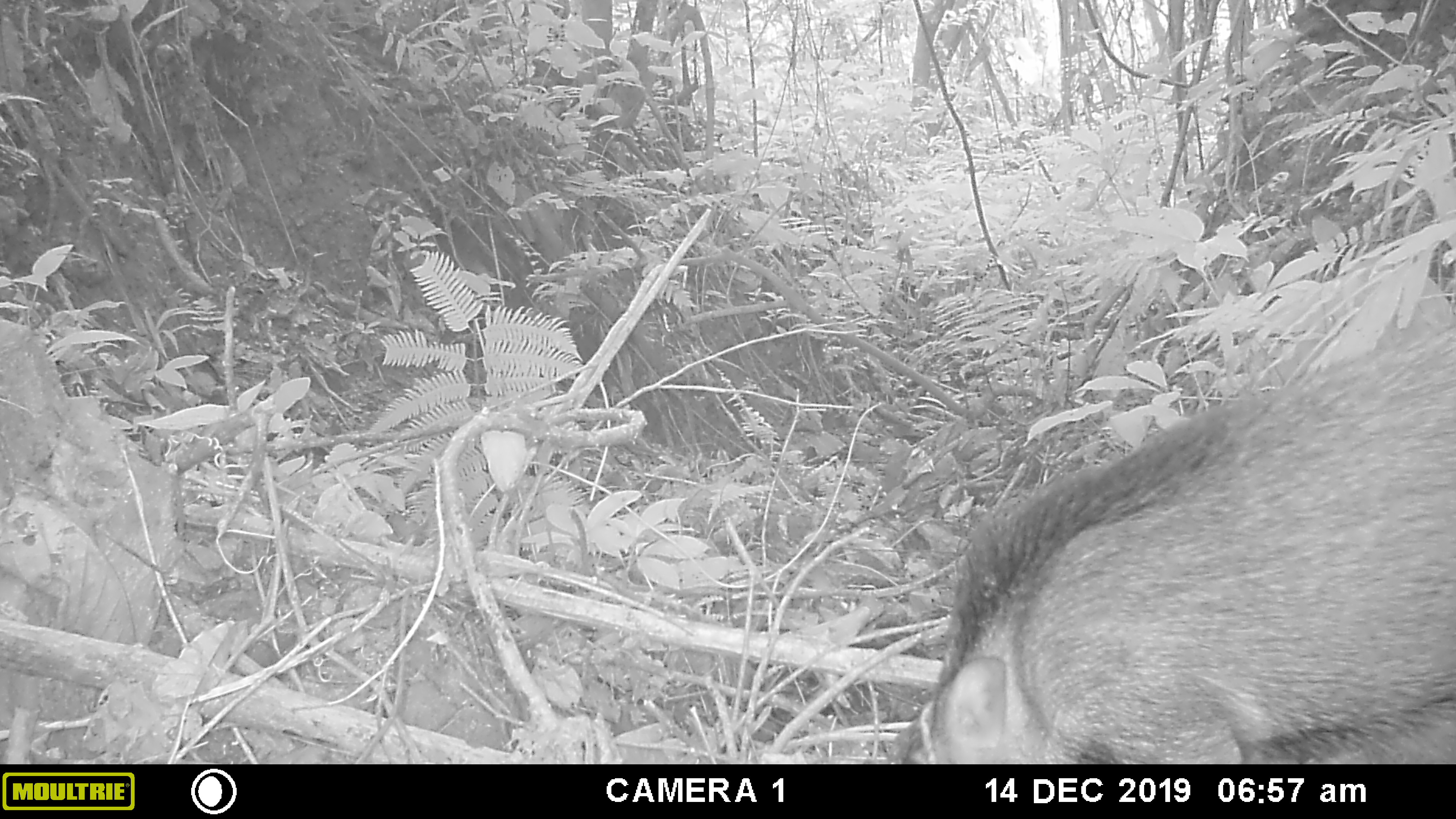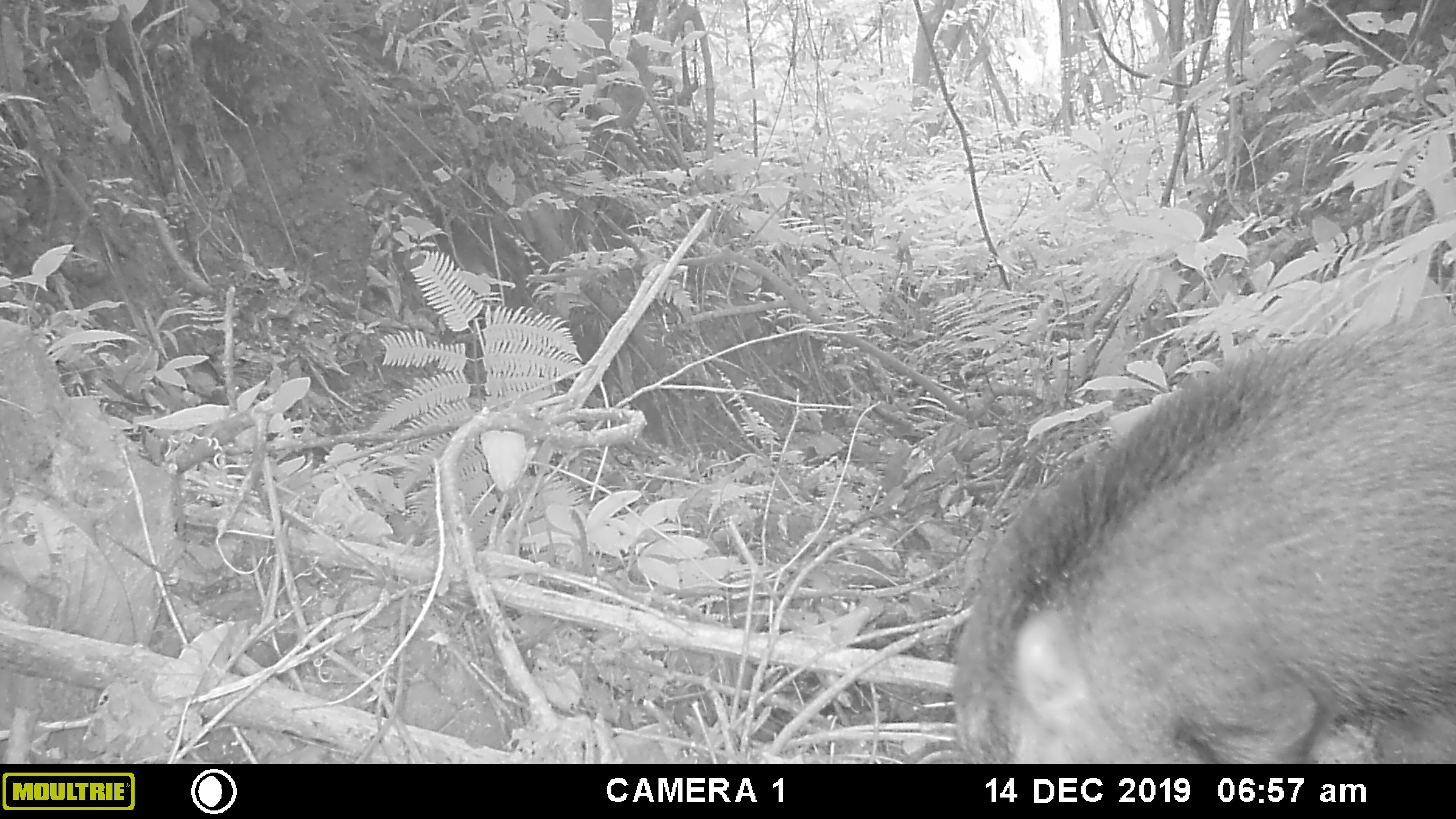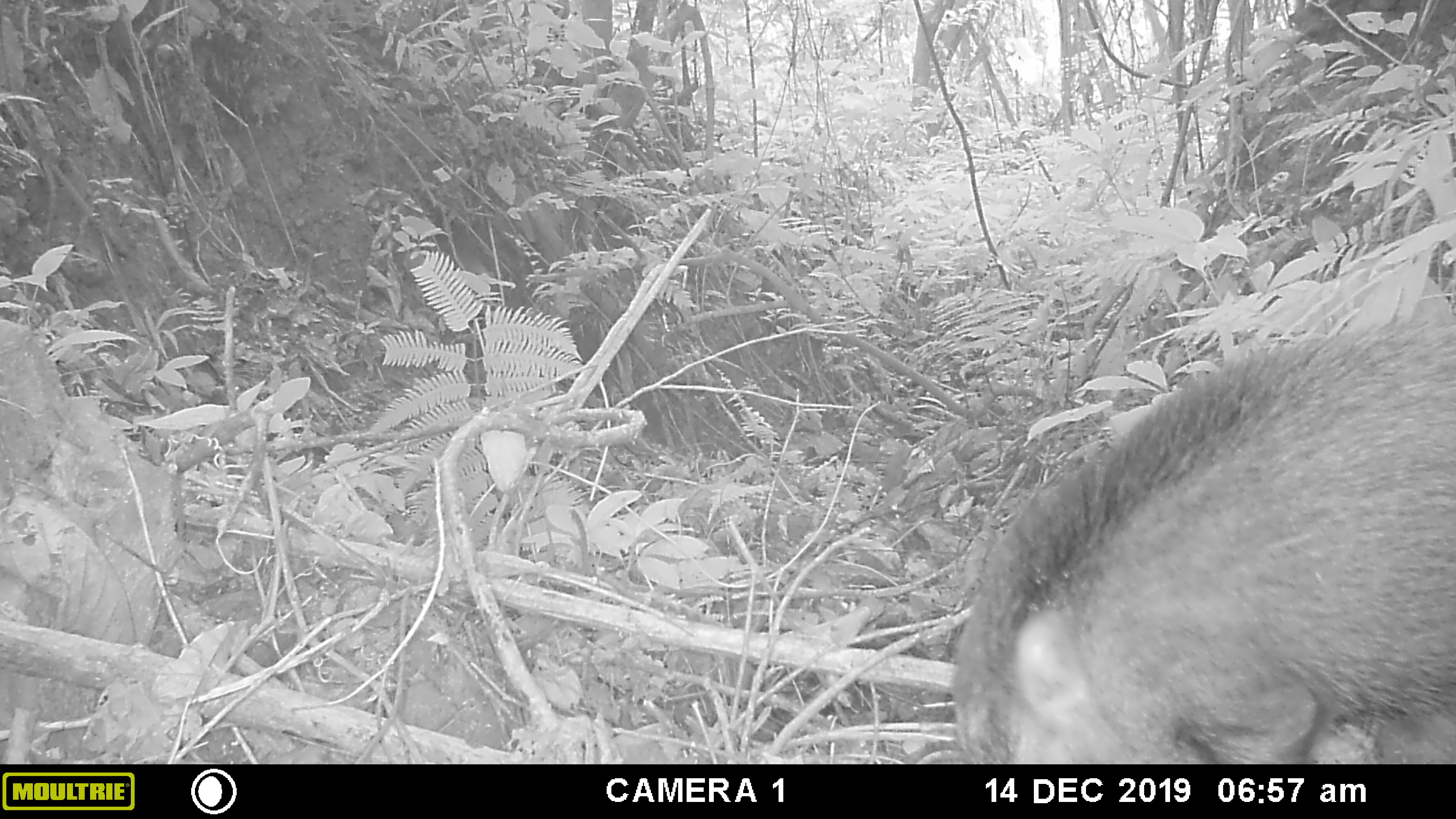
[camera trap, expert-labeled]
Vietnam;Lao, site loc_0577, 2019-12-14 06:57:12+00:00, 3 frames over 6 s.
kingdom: Animalia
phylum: Chordata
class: Mammalia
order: Artiodactyla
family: Suidae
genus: Sus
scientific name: Sus scrofa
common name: eurasian wild pig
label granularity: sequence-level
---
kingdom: Animalia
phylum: Chordata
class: Aves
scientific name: Aves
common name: bird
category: unidentified bird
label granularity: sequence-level